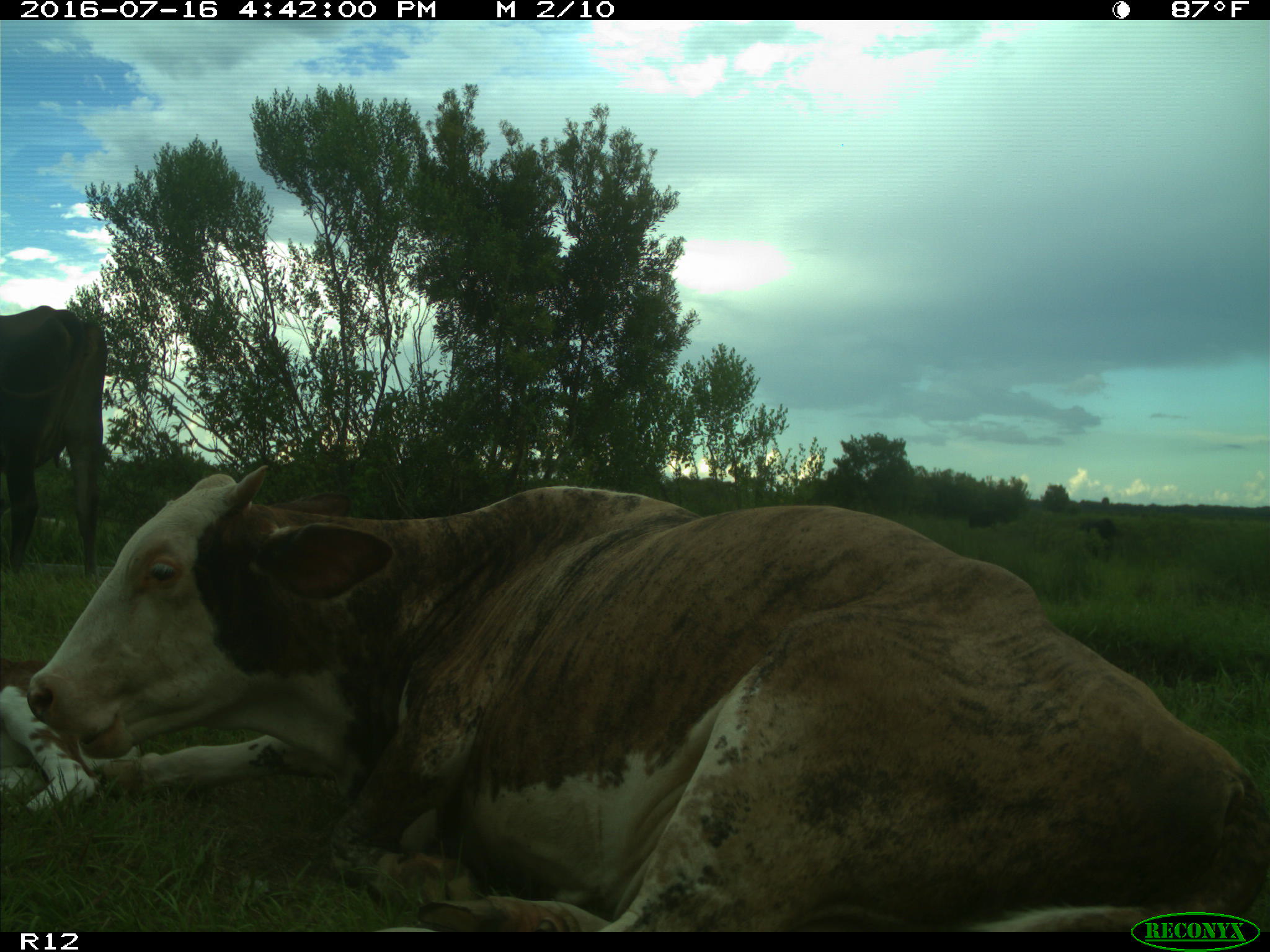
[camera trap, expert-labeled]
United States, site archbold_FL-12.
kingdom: Animalia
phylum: Chordata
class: Mammalia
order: Artiodactyla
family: Bovidae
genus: Bos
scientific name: Bos taurus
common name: domestic cow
Bos taurus (domestic cow).